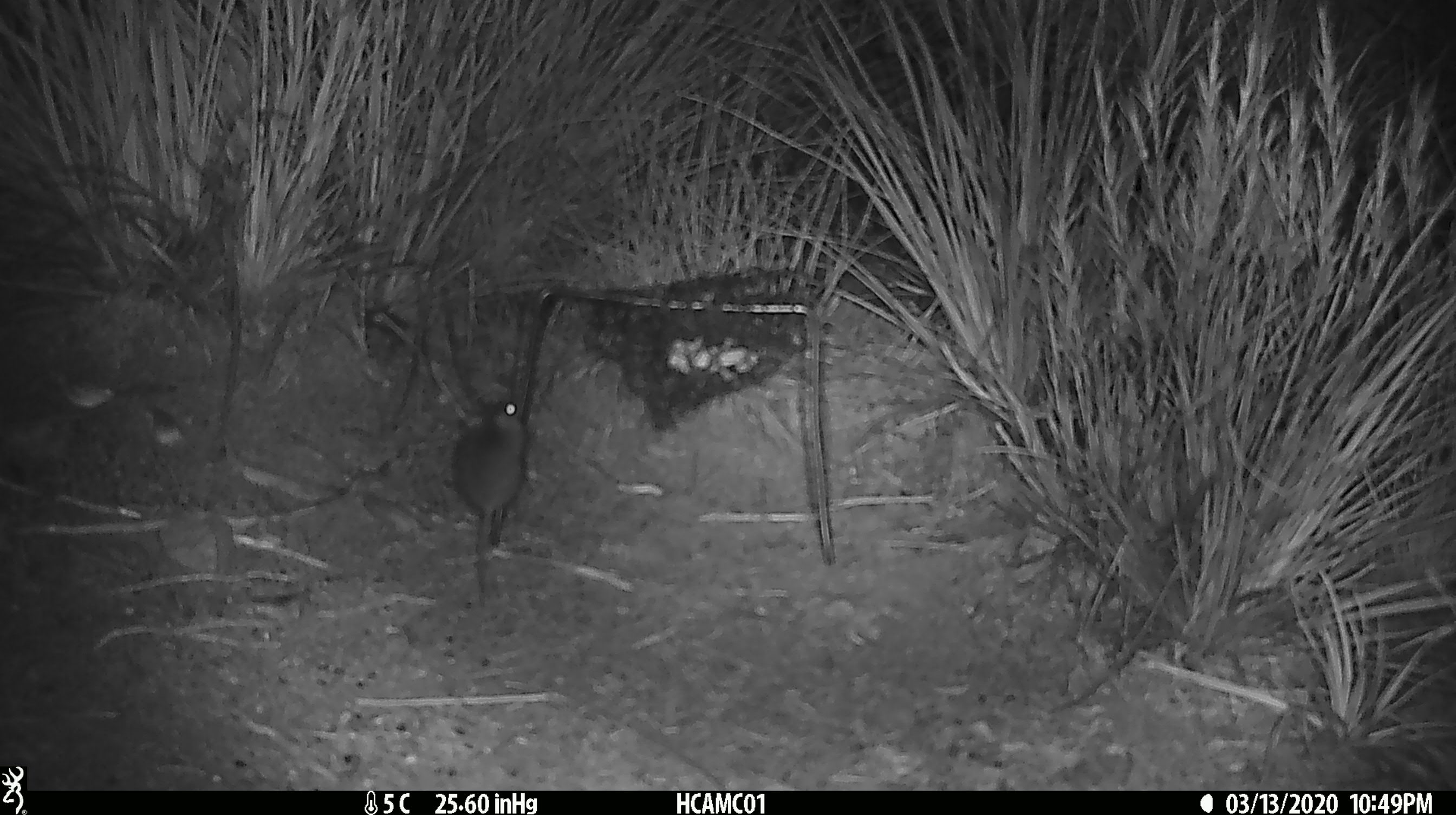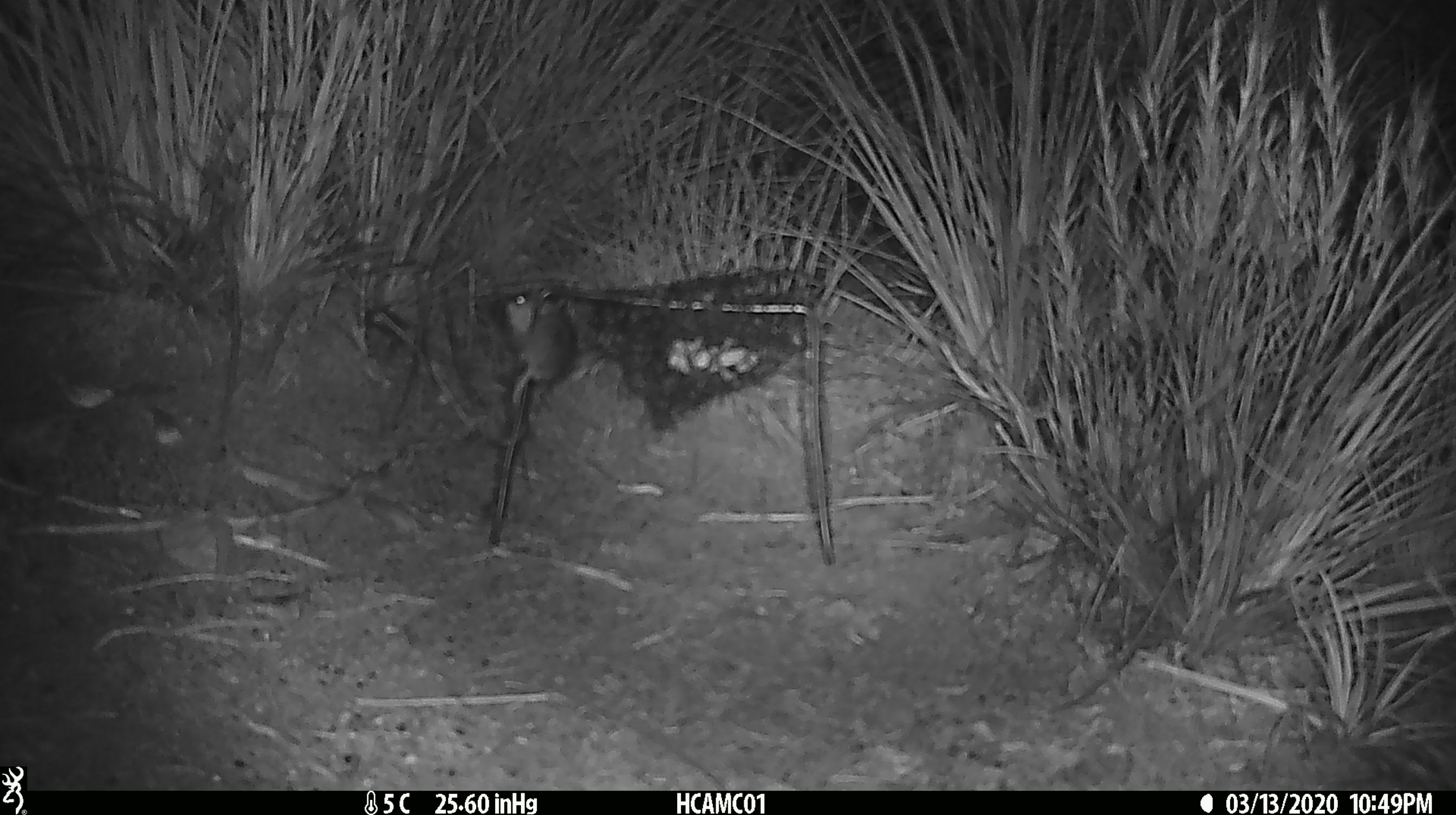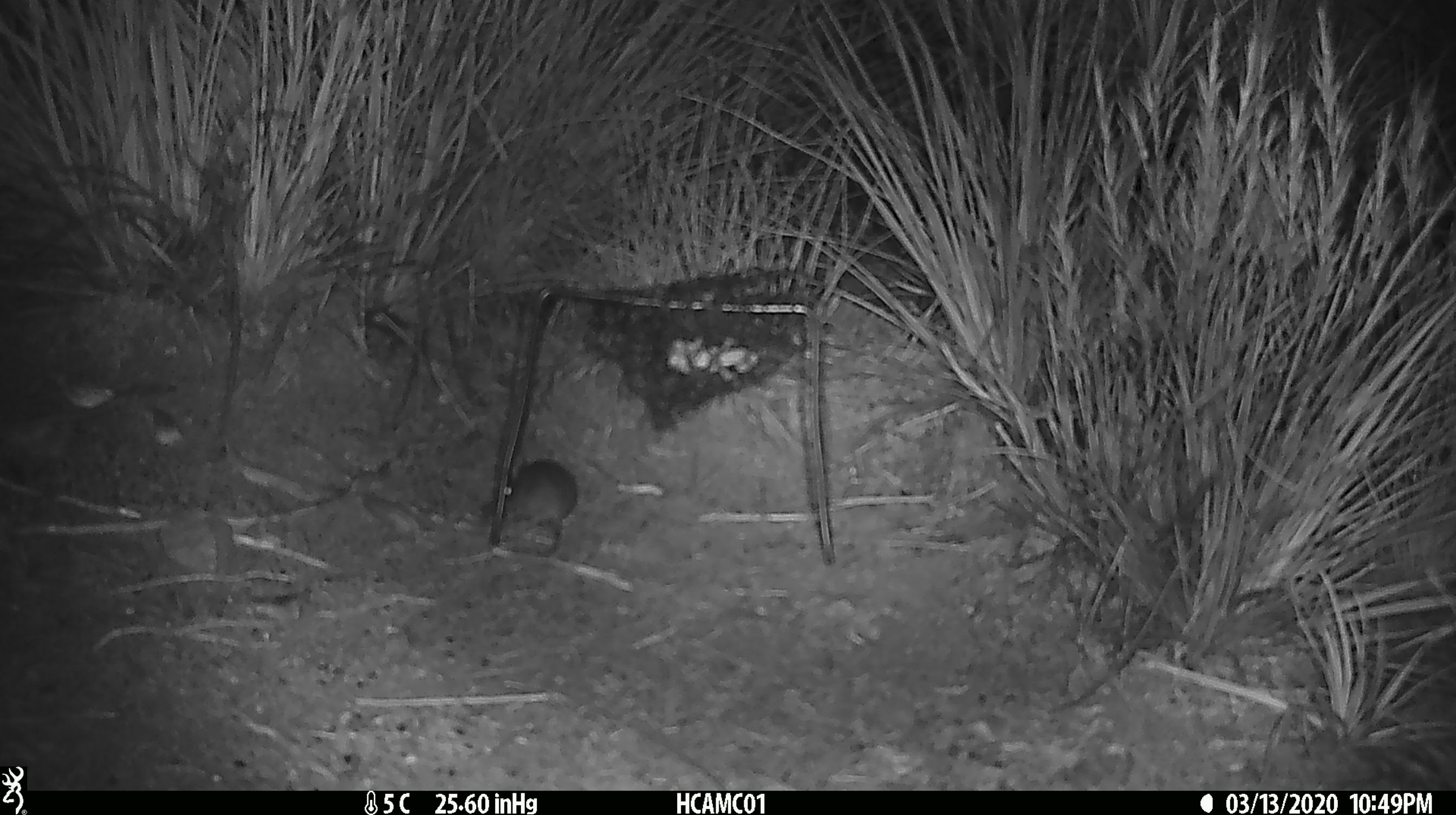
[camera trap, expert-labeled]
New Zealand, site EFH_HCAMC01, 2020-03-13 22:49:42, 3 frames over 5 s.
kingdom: Animalia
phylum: Chordata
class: Mammalia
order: Rodentia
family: Muridae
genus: Mus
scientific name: Mus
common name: mouse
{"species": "mouse (Mus)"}